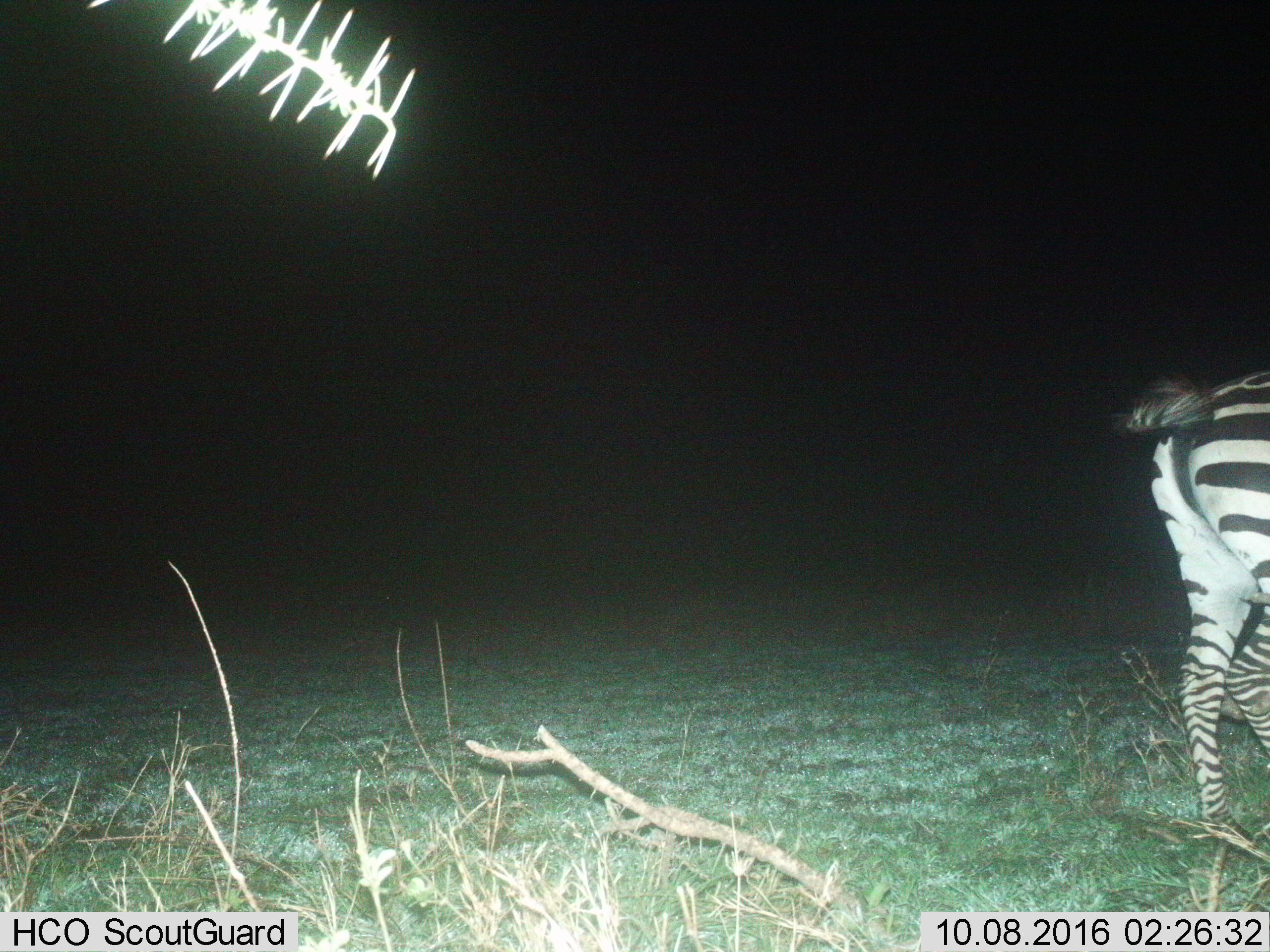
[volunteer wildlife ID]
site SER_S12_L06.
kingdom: Animalia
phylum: Chordata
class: Mammalia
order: Perissodactyla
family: Equidae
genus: Equus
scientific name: Equus quagga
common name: plains zebra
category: zebraplains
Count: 1.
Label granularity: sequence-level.